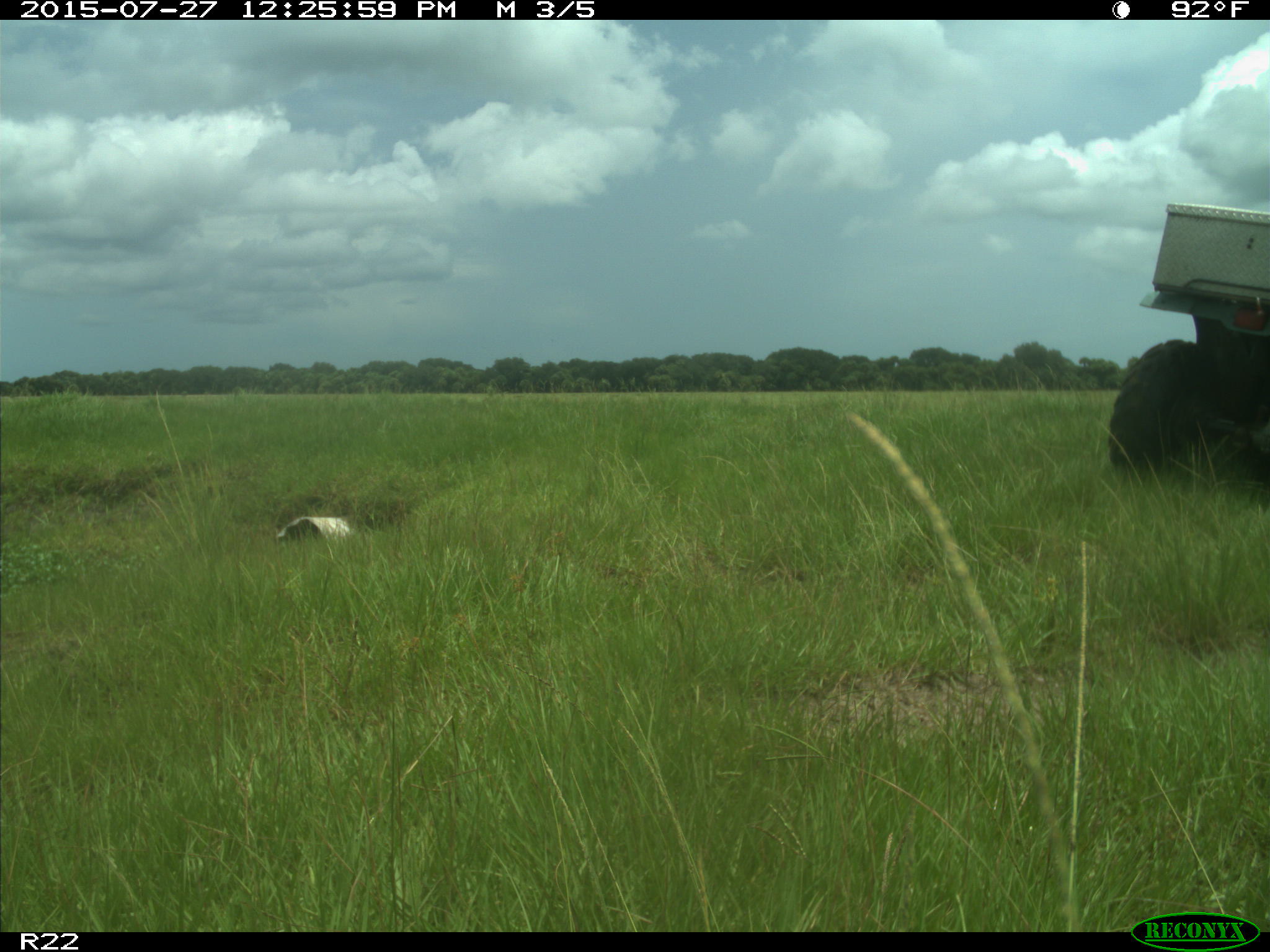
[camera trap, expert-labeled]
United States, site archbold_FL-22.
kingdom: Animalia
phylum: Chordata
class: Mammalia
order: Artiodactyla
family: Bovidae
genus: Bos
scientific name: Bos taurus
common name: domestic cow